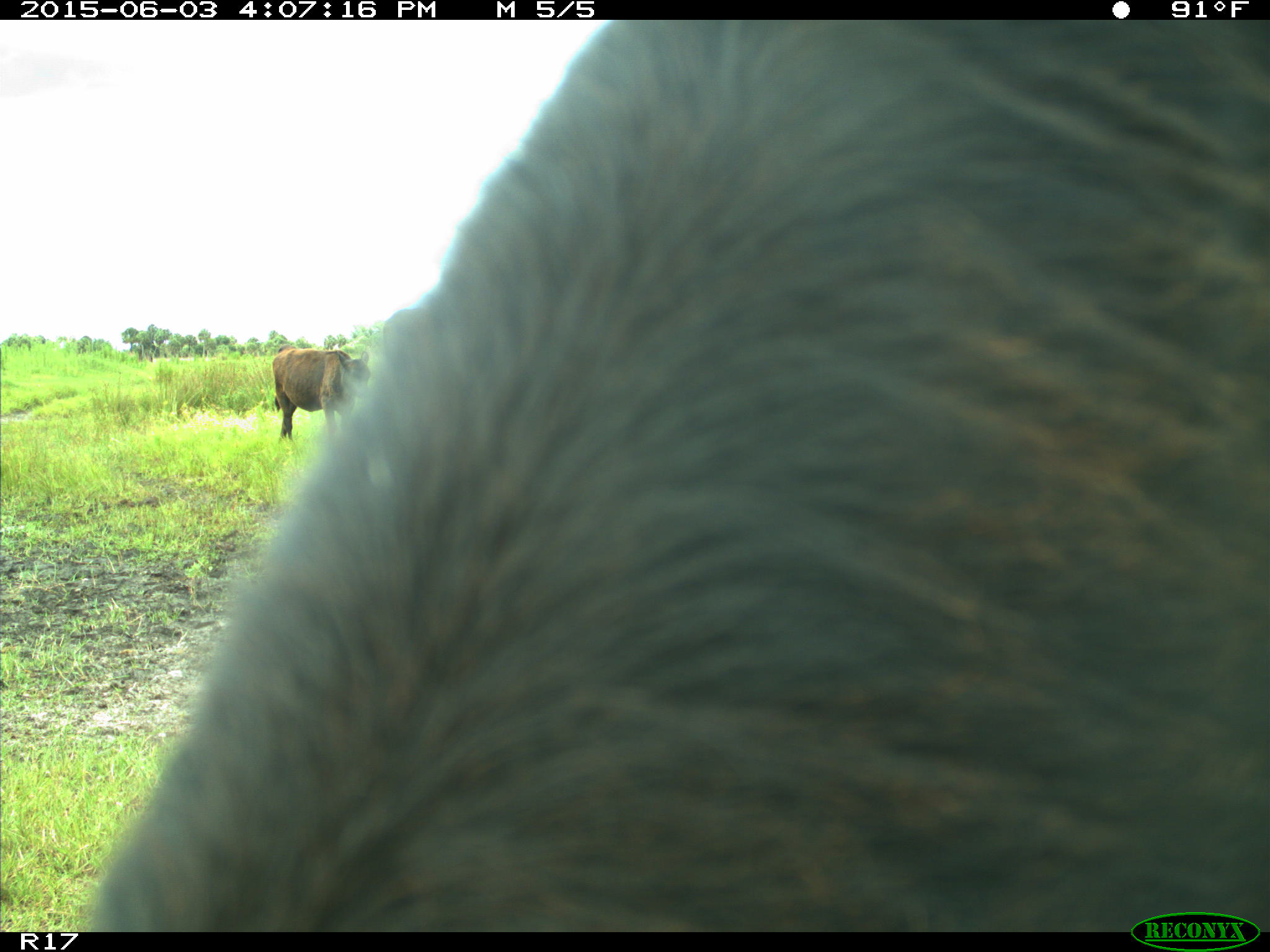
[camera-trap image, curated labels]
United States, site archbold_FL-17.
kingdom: Animalia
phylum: Chordata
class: Mammalia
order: Artiodactyla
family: Bovidae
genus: Bos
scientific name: Bos taurus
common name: domestic cow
Bos taurus (domestic cow).